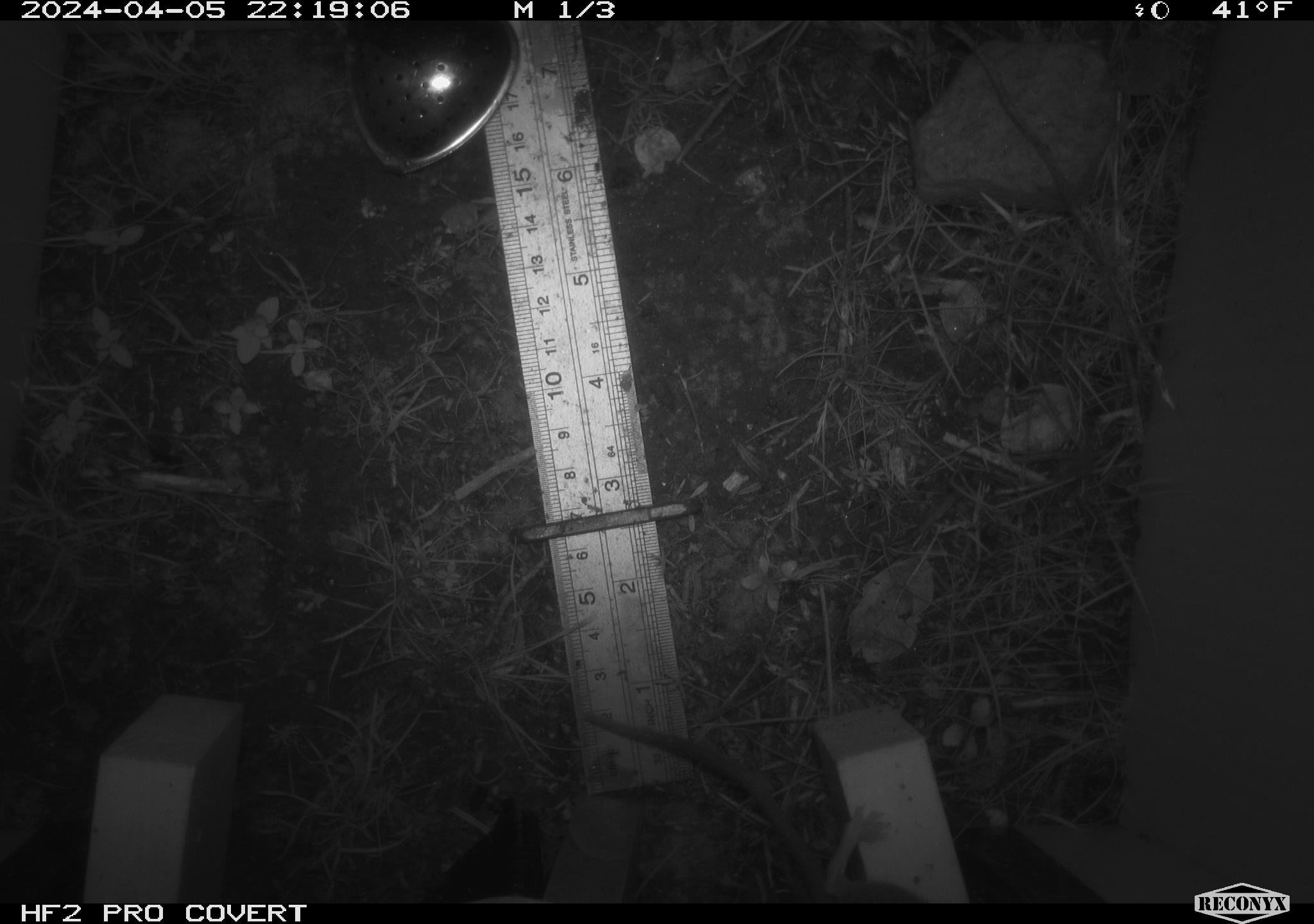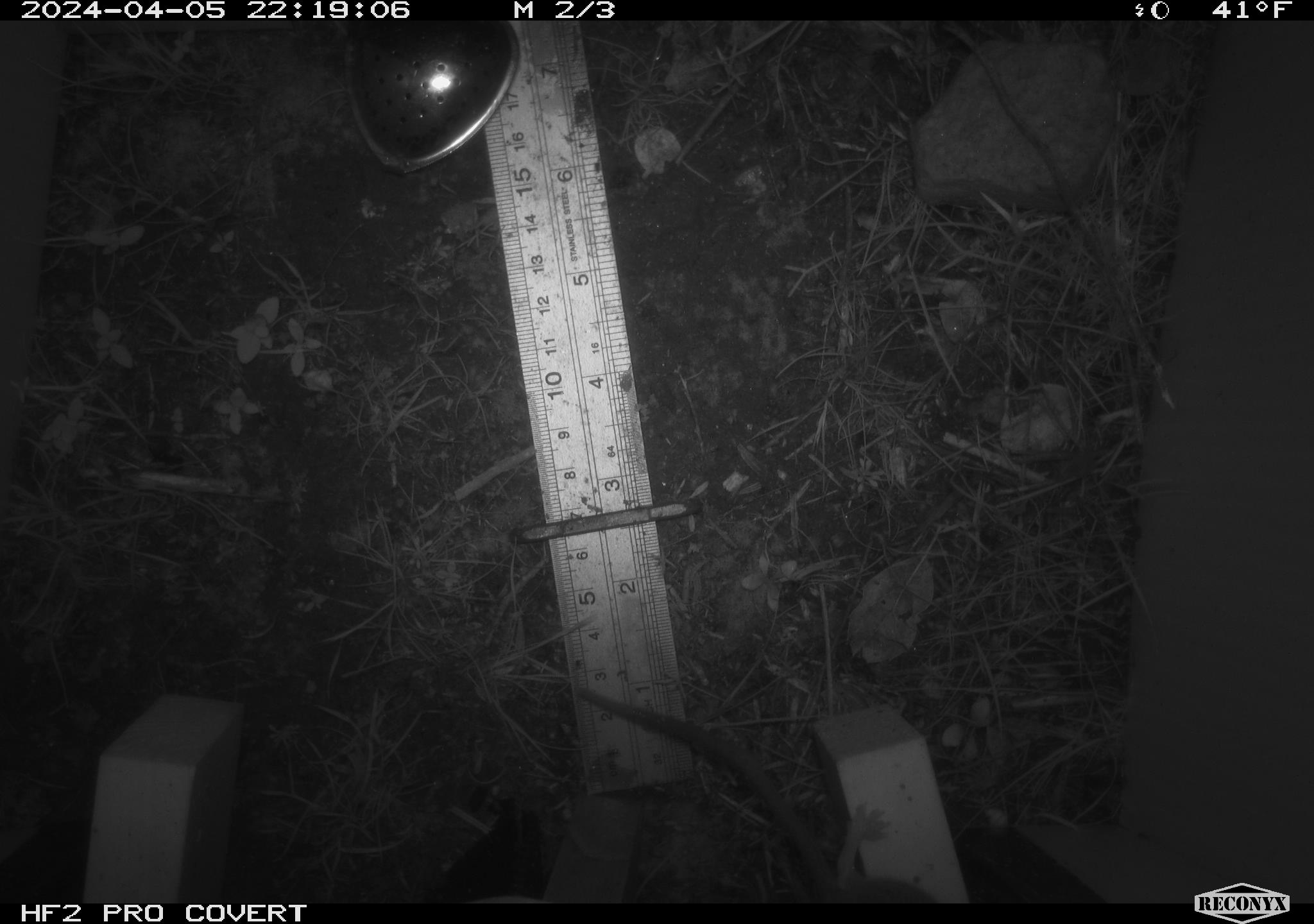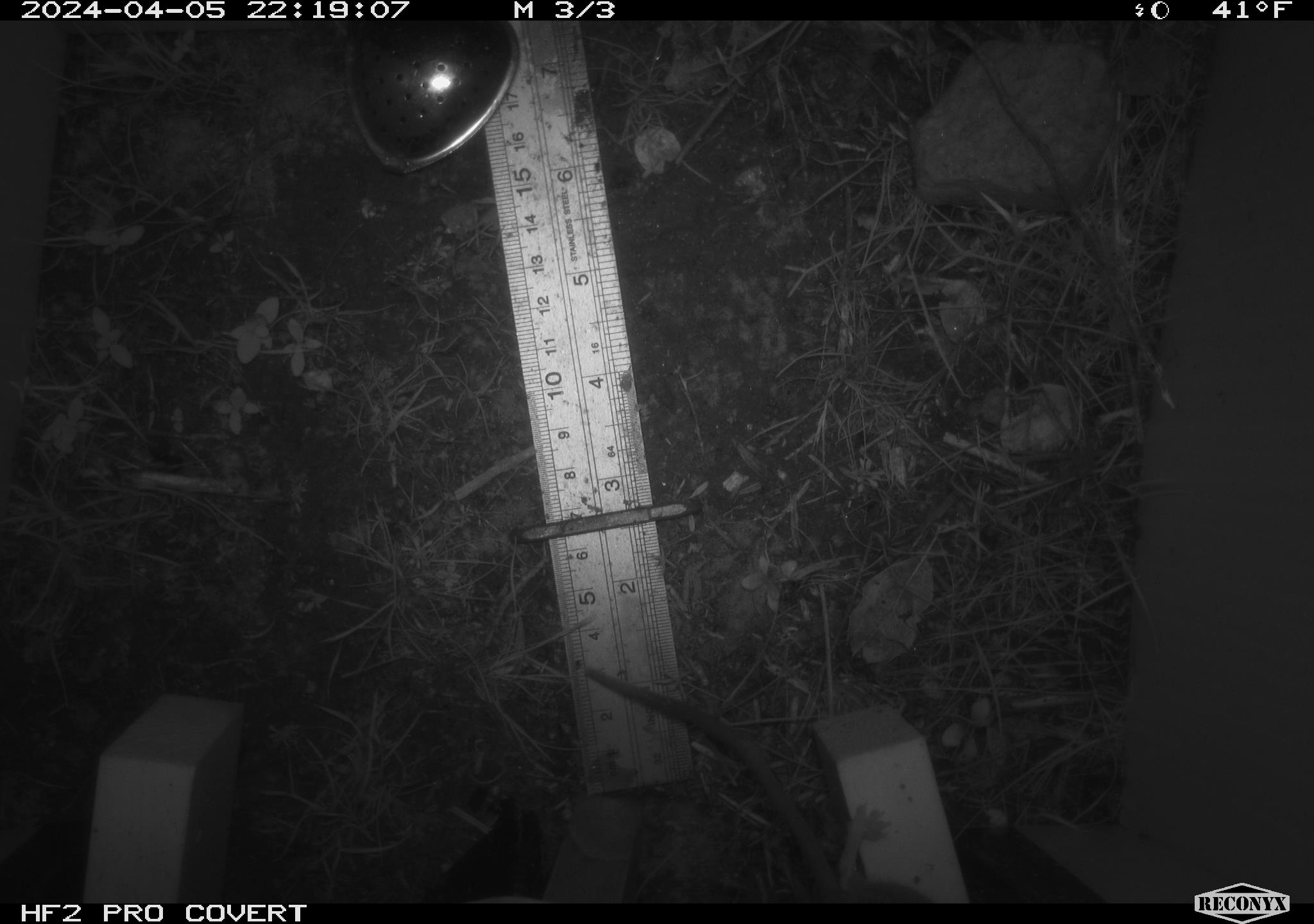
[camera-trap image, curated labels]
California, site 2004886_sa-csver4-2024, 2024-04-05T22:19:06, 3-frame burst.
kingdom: Animalia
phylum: Chordata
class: Mammalia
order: Rodentia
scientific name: Rodentia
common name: mouse species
Mouse species (Rodentia).